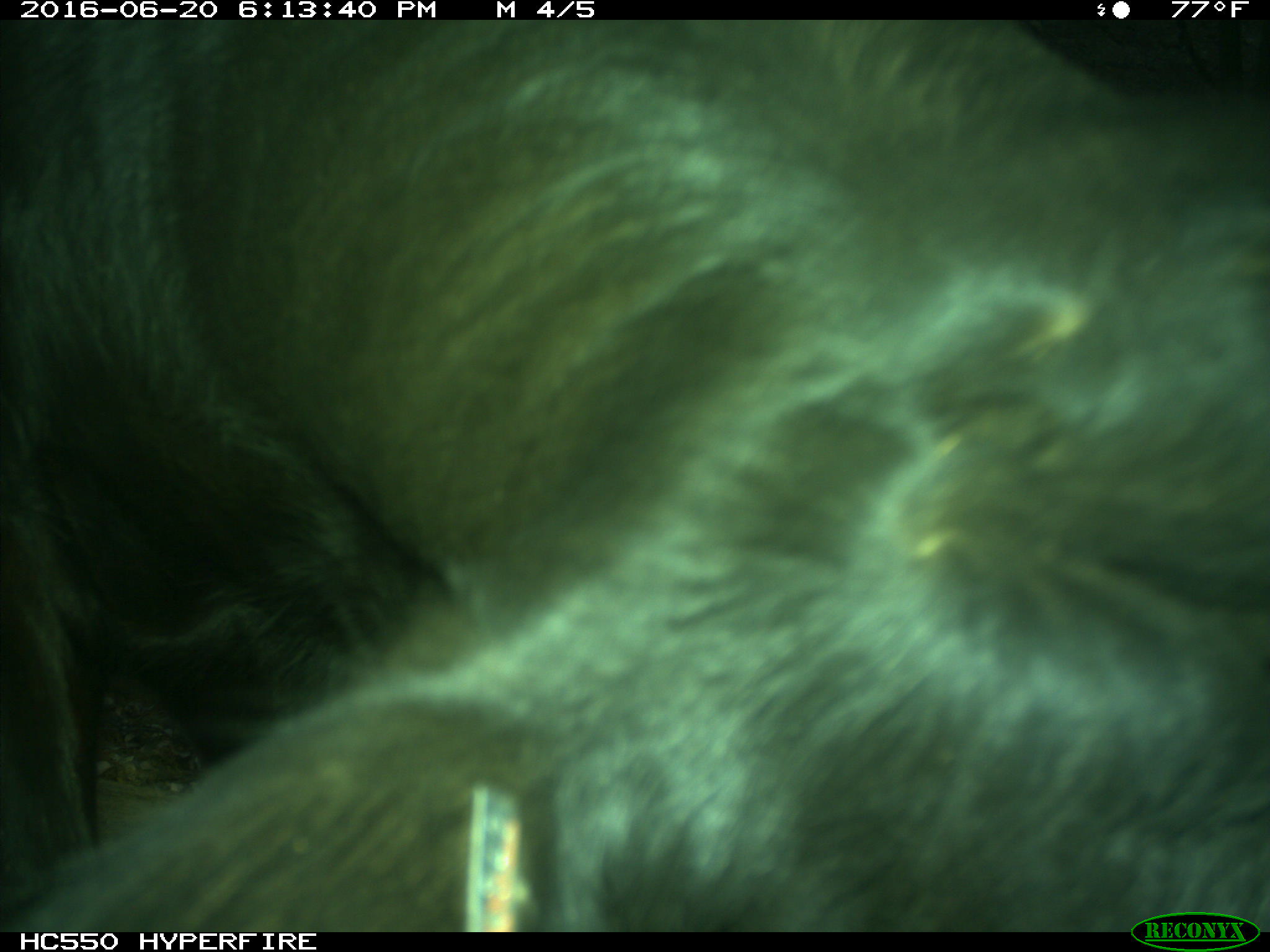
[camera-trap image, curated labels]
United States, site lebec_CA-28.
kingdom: Animalia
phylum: Chordata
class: Mammalia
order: Artiodactyla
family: Bovidae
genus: Bos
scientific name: Bos taurus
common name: domestic cow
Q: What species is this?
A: Bos taurus (domestic cow).